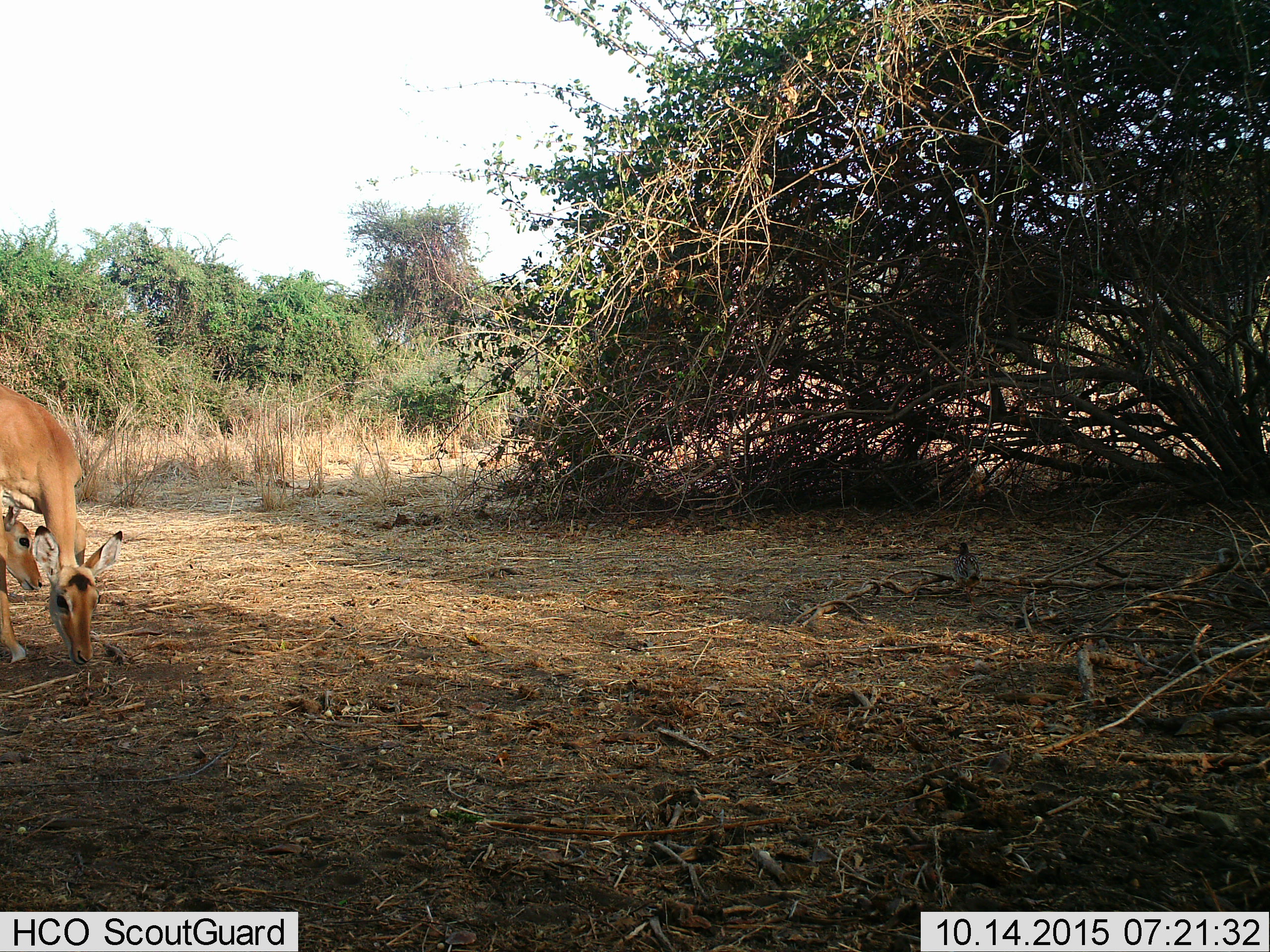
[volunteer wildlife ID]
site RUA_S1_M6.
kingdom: Animalia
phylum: Chordata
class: Aves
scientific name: Aves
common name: bird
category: birdother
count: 1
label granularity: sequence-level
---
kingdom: Animalia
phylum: Chordata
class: Mammalia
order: Artiodactyla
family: Bovidae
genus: Aepyceros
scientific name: Aepyceros melampus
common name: impala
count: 2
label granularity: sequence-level